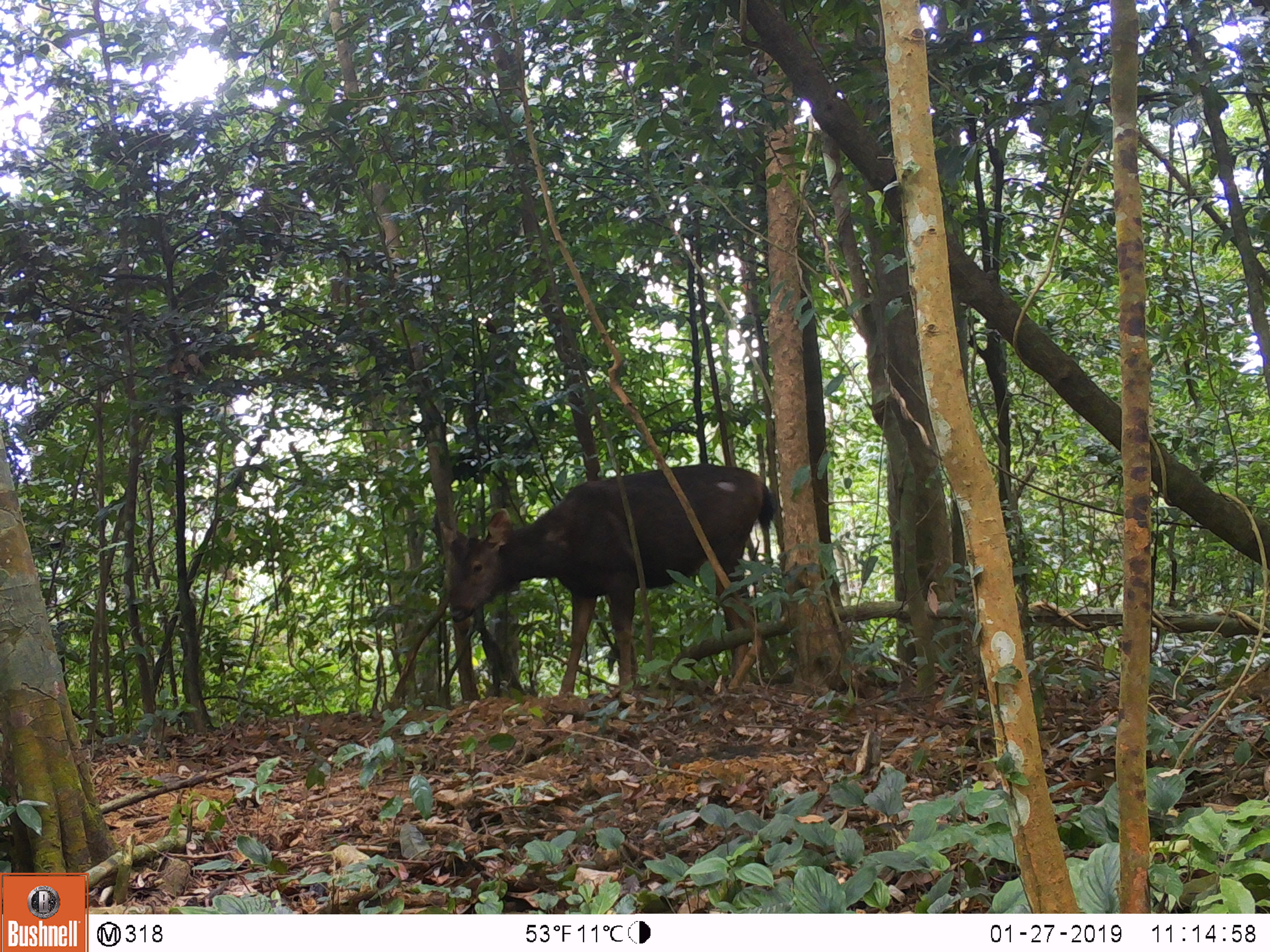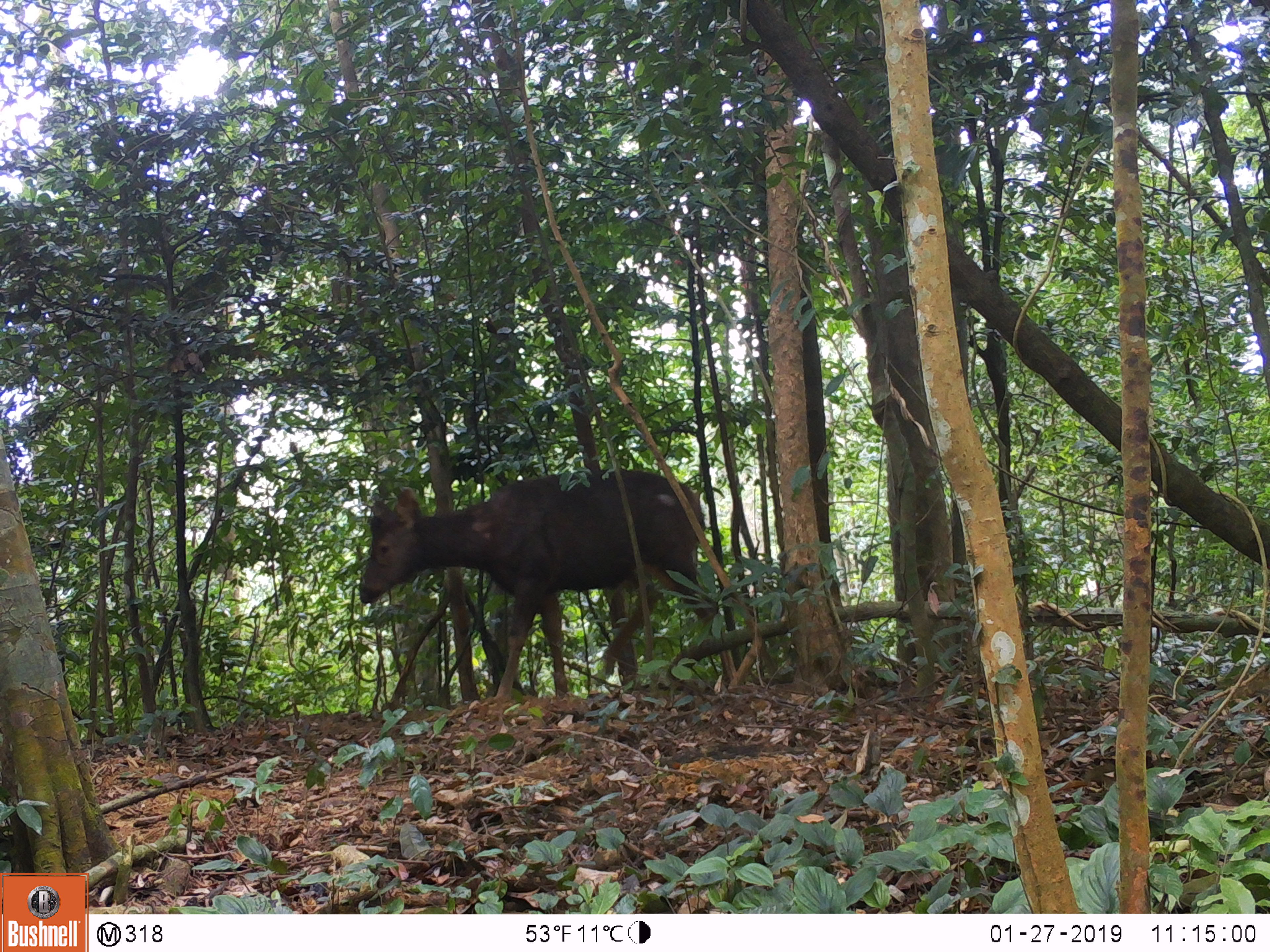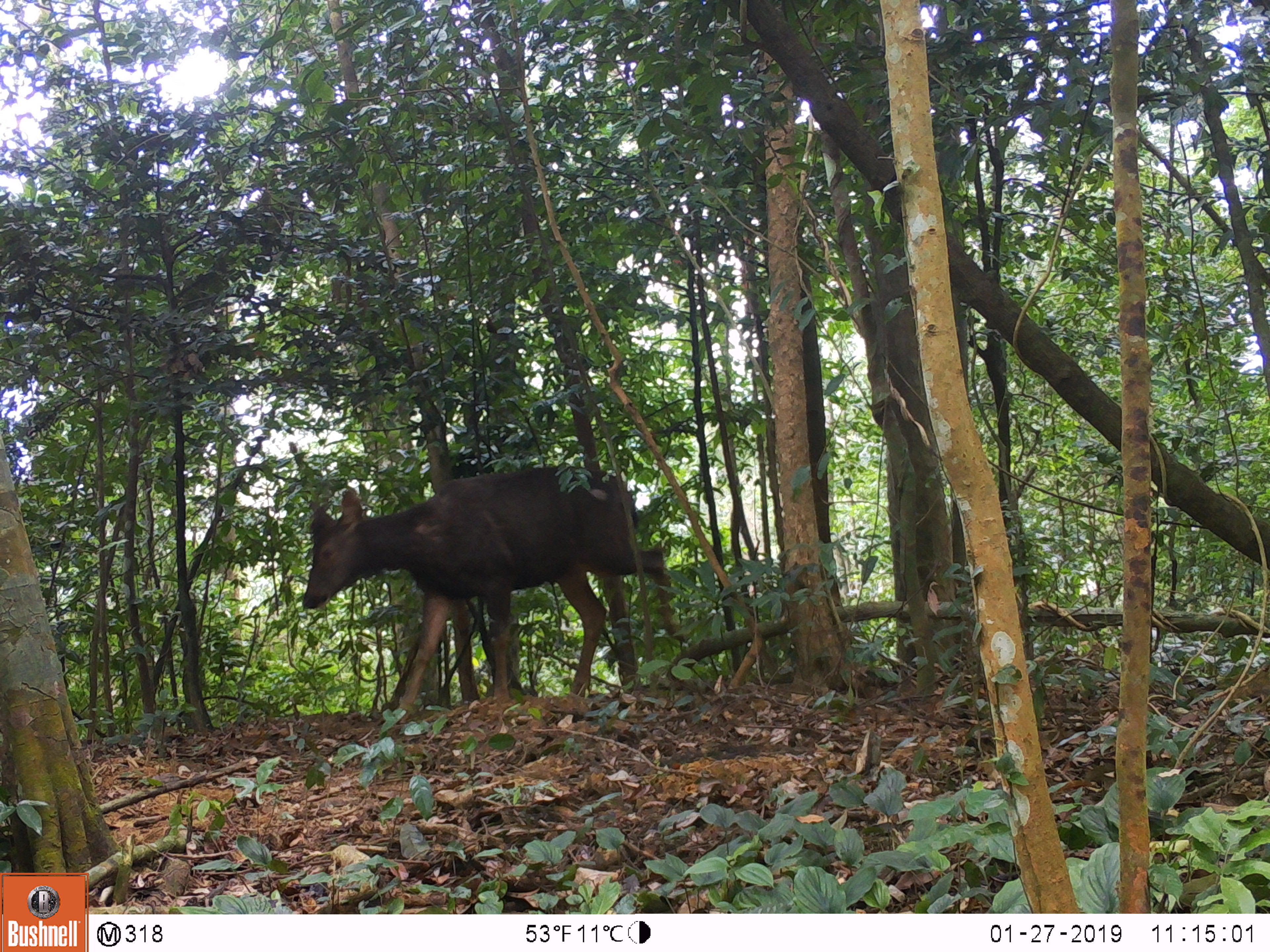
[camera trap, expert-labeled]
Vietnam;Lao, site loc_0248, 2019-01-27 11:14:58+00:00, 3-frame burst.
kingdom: Animalia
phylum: Chordata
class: Mammalia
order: Artiodactyla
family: Cervidae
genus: Rusa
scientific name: Rusa unicolor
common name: sambar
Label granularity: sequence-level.